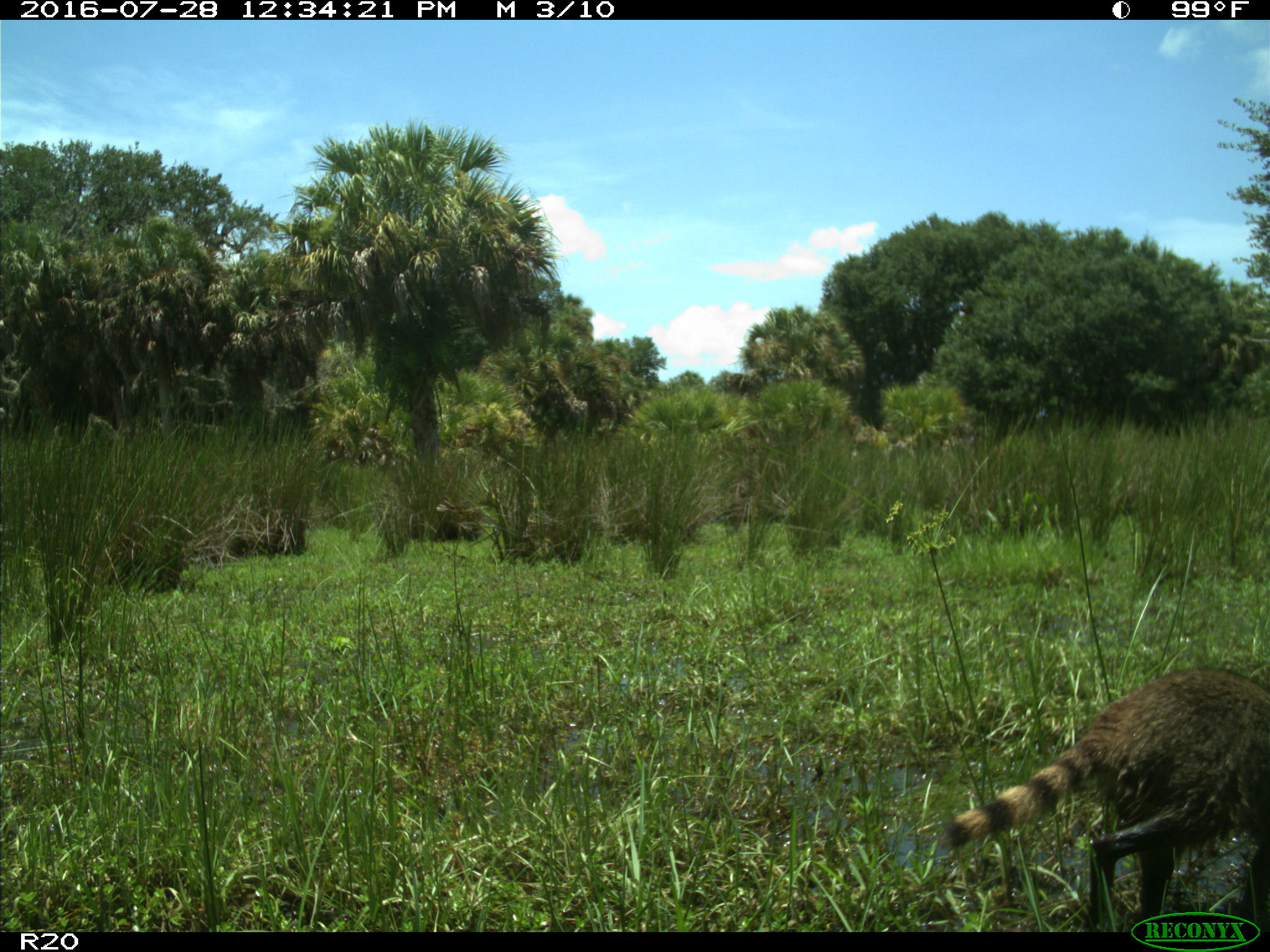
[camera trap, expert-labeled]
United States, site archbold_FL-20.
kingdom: Animalia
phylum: Chordata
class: Mammalia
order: Carnivora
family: Procyonidae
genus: Procyon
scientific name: Procyon lotor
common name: common raccoon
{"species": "Procyon lotor (common raccoon)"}